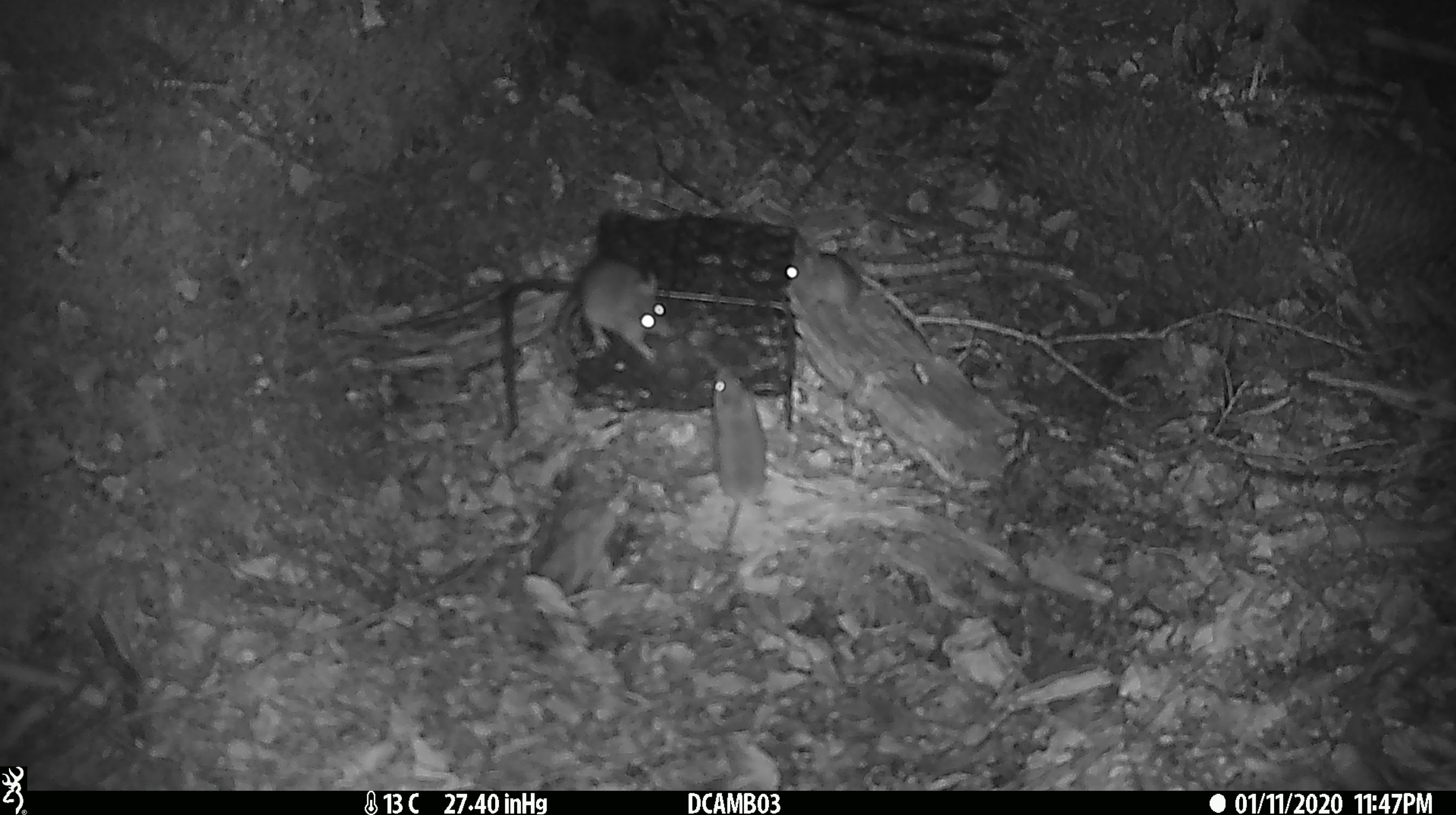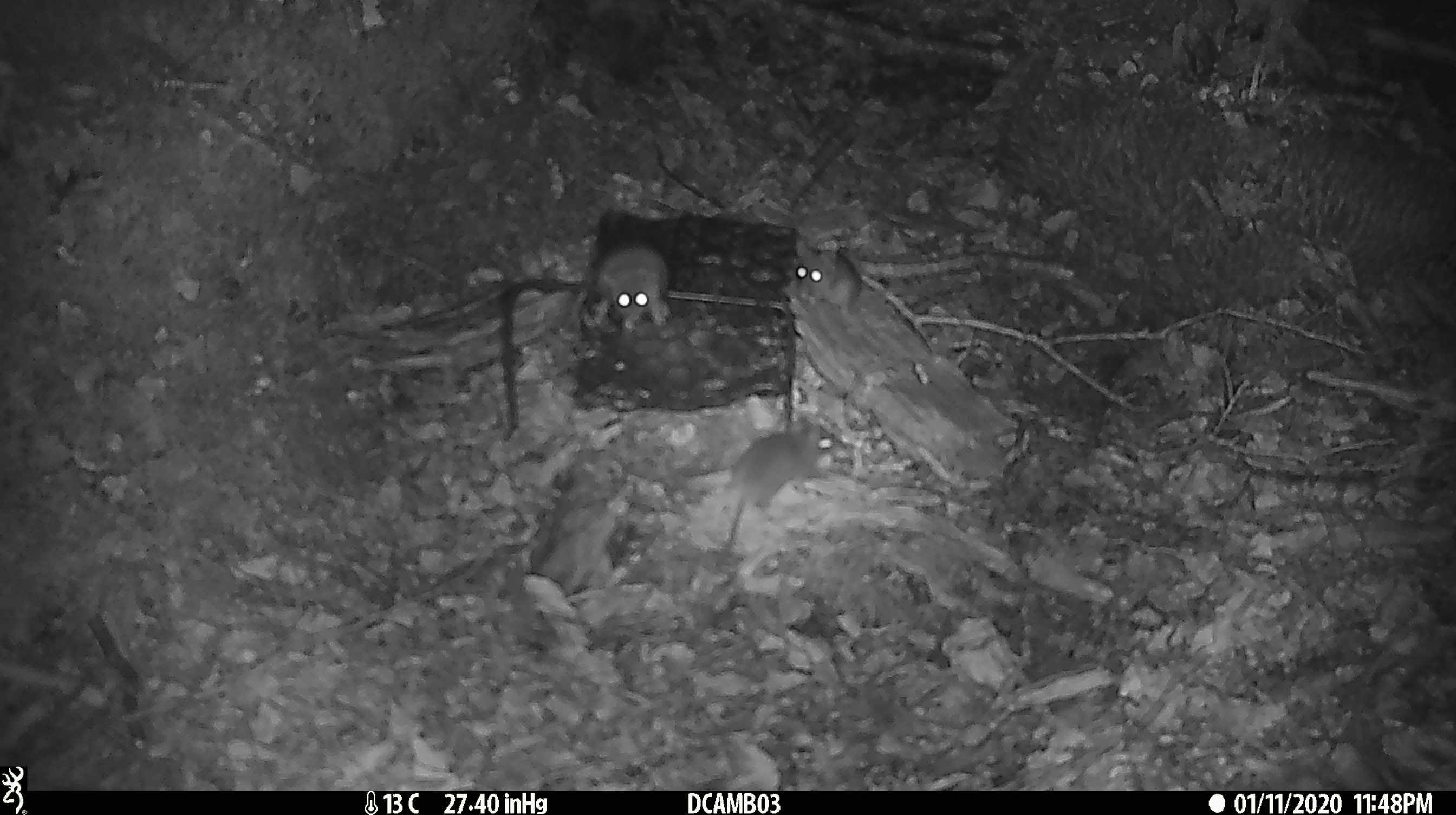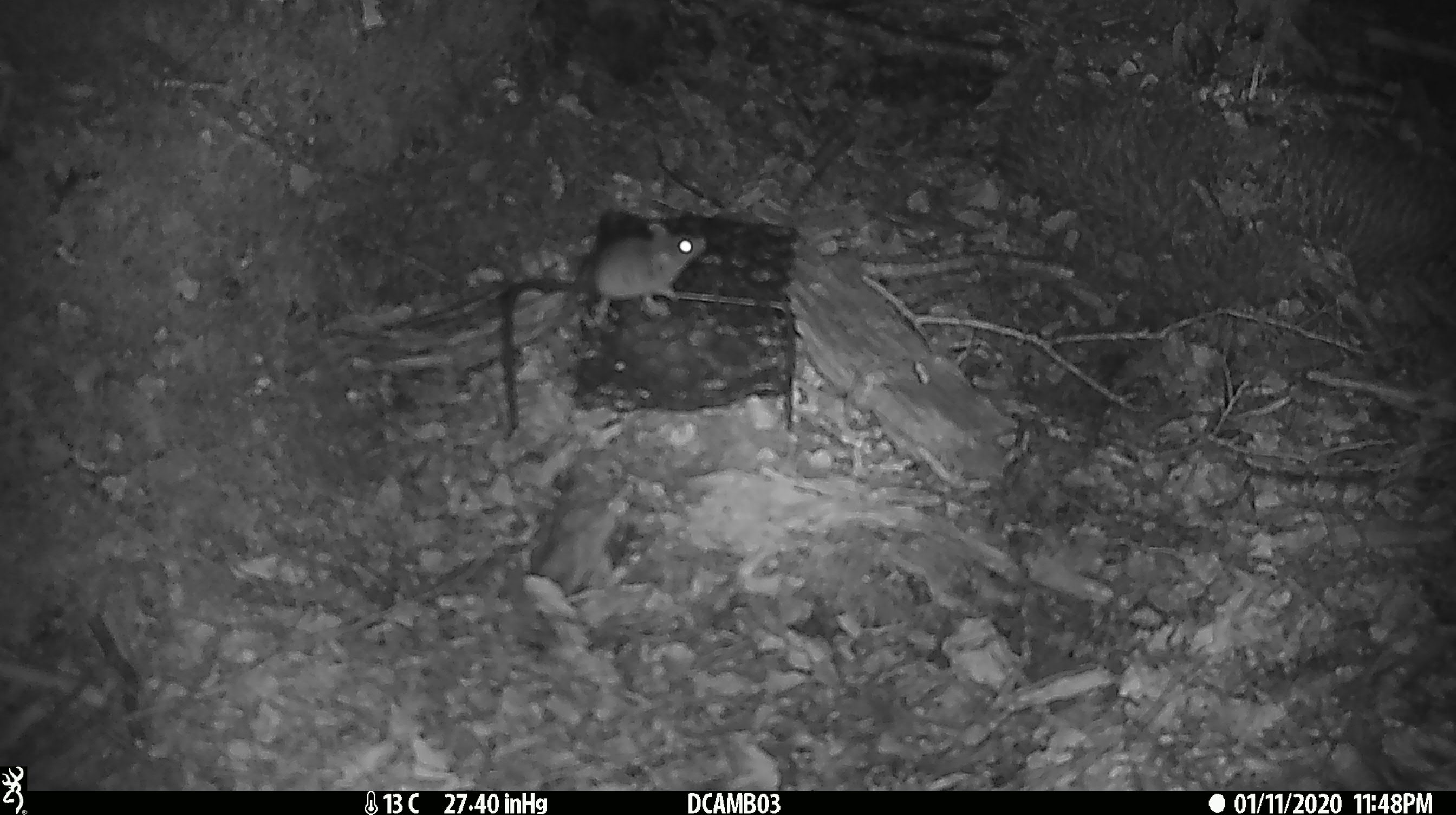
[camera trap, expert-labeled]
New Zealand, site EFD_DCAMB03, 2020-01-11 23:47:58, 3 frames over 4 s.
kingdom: Animalia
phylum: Chordata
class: Mammalia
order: Rodentia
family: Muridae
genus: Mus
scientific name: Mus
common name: mouse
Mouse (Mus).